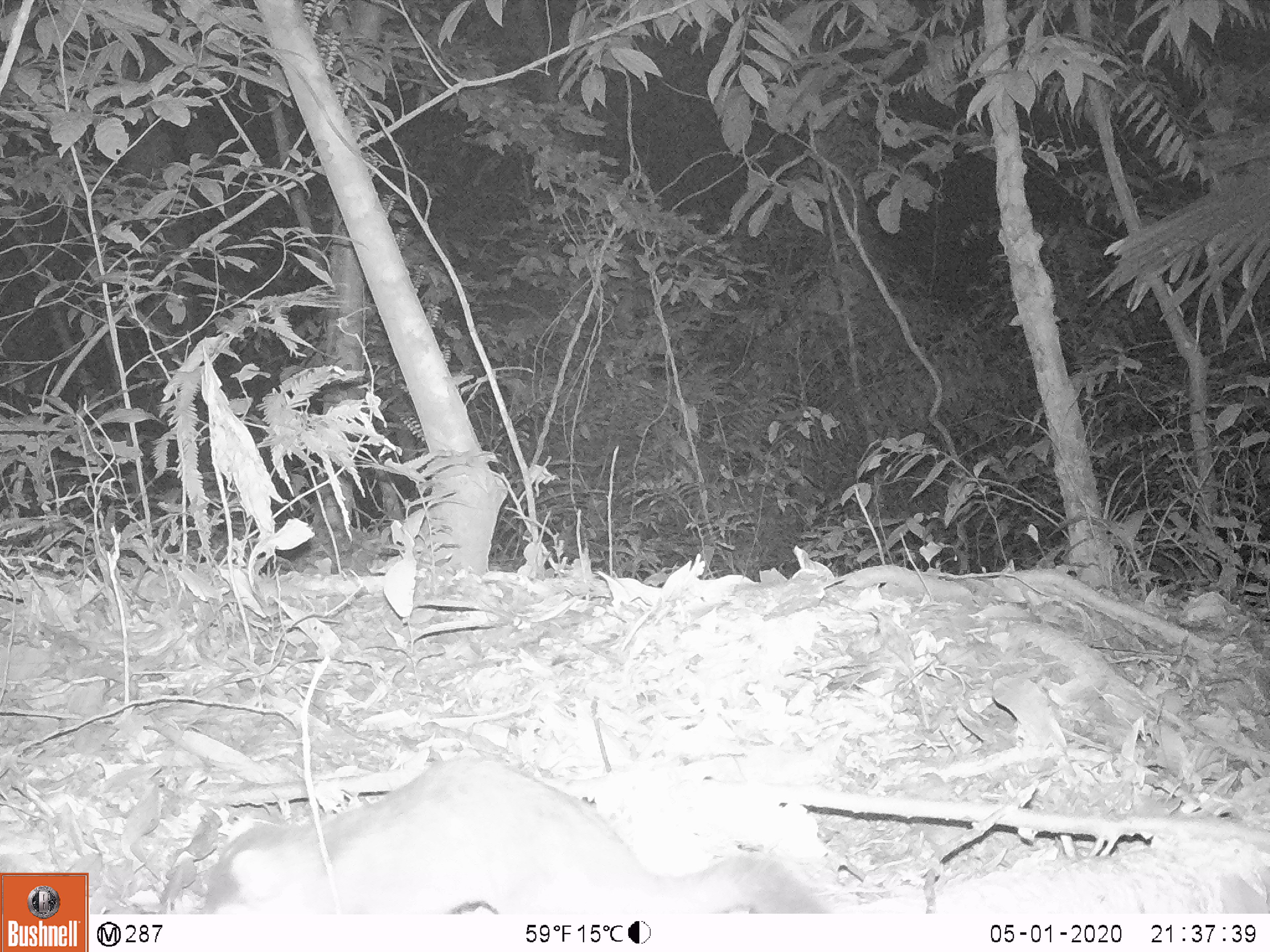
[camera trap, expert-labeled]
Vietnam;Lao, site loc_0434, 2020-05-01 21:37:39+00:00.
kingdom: Animalia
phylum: Chordata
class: Mammalia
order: Carnivora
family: Mustelidae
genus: Melogale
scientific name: Melogale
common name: ferret badger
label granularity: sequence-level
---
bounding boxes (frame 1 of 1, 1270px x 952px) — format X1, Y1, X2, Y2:
ferret badger: 190, 752, 830, 914